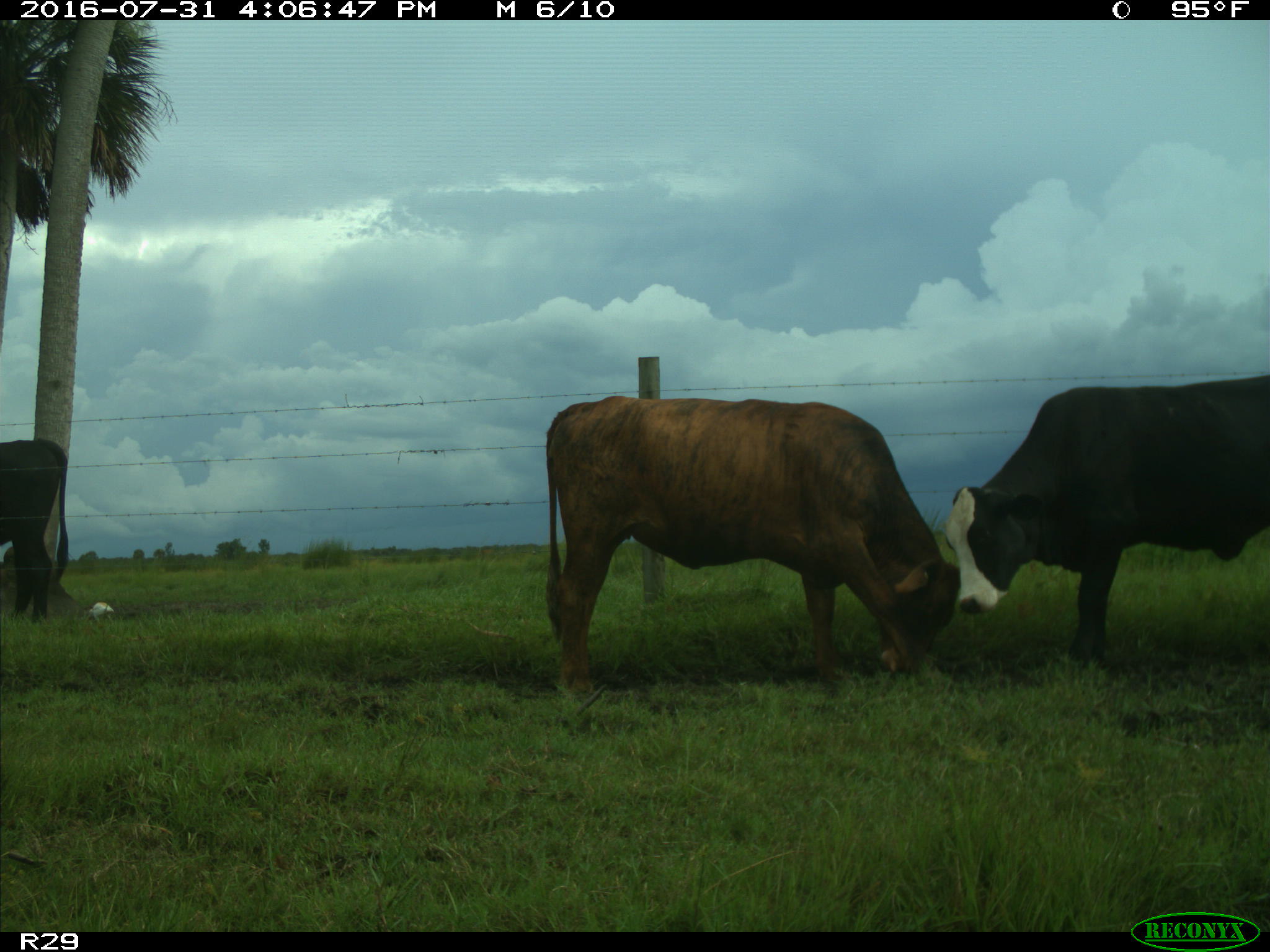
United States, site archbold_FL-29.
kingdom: Animalia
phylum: Chordata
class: Mammalia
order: Artiodactyla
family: Bovidae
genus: Bos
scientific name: Bos taurus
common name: domestic cow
Bos taurus (domestic cow).